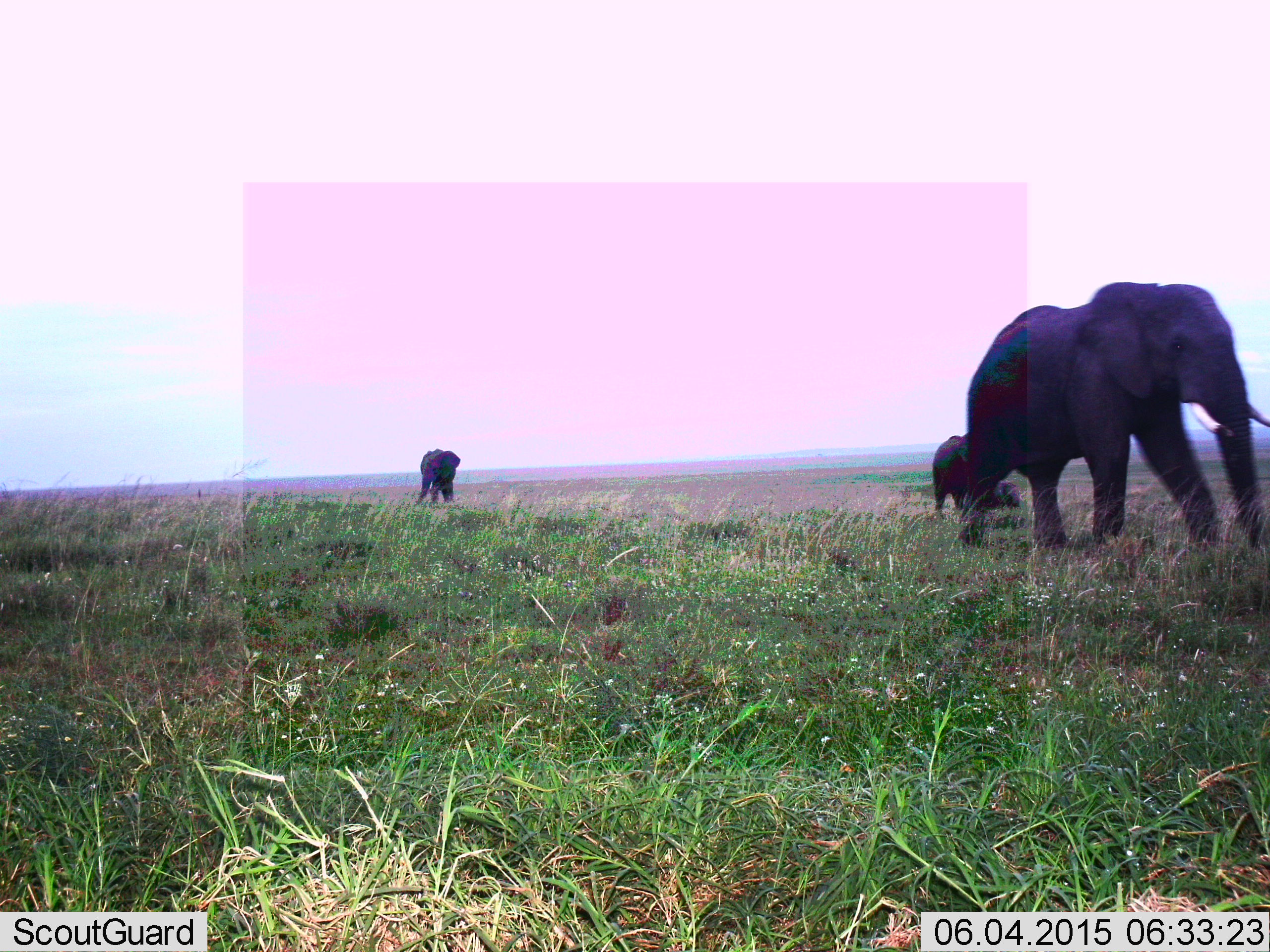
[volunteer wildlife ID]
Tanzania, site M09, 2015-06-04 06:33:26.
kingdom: Animalia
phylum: Chordata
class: Mammalia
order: Proboscidea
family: Elephantidae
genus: Loxodonta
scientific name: Loxodonta africana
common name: african bush elephant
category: elephant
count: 3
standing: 9%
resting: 0%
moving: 100%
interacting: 9%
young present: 64%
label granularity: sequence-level